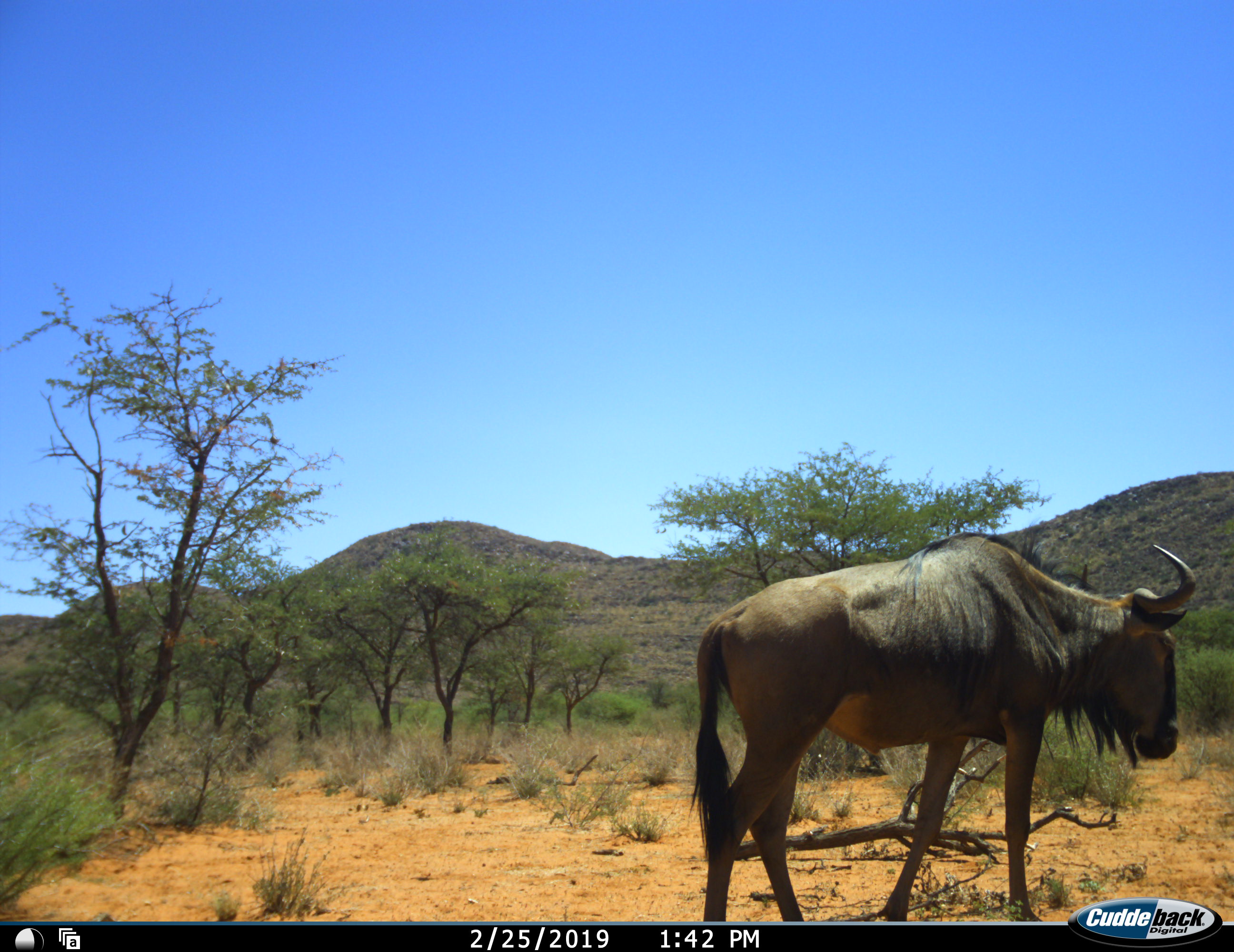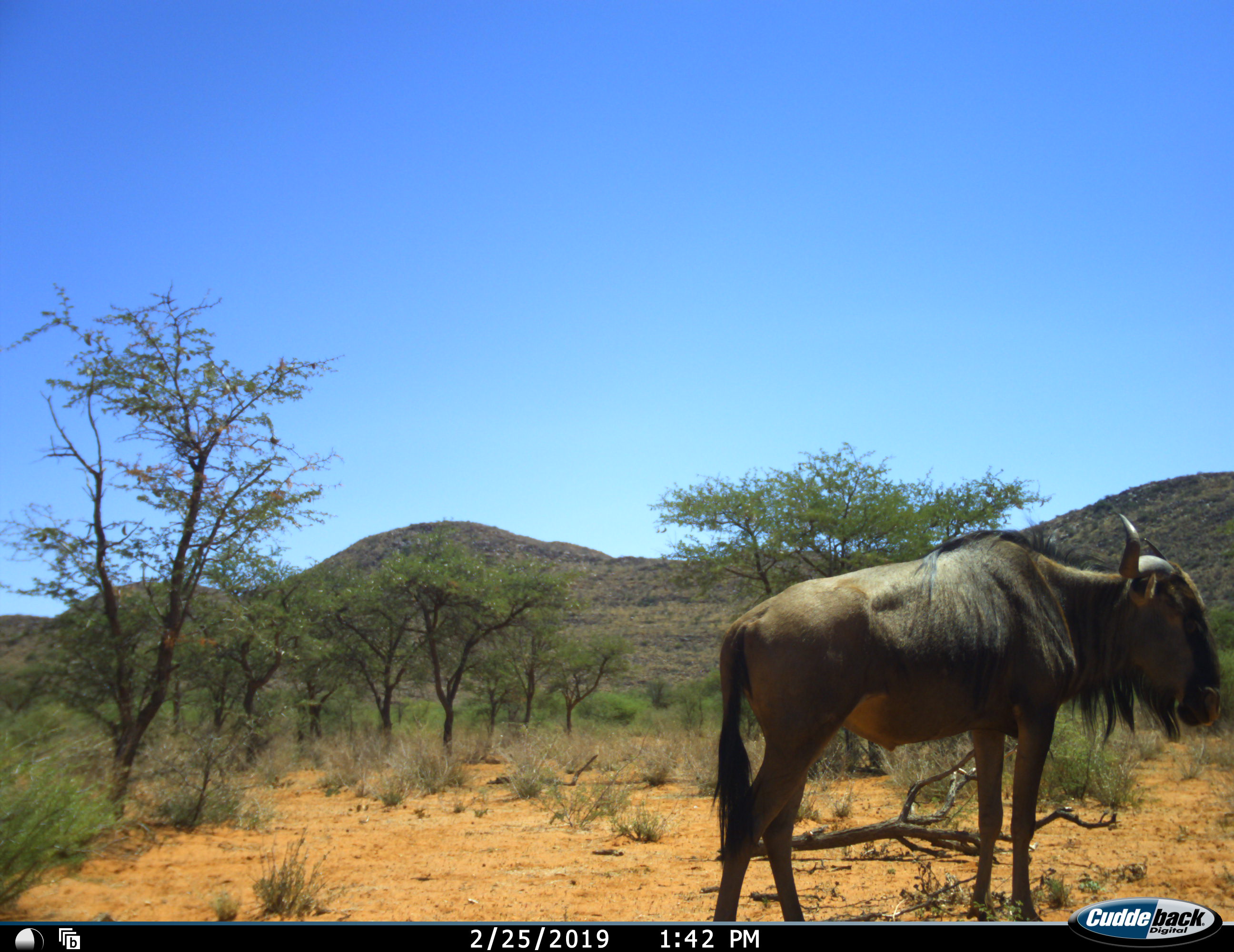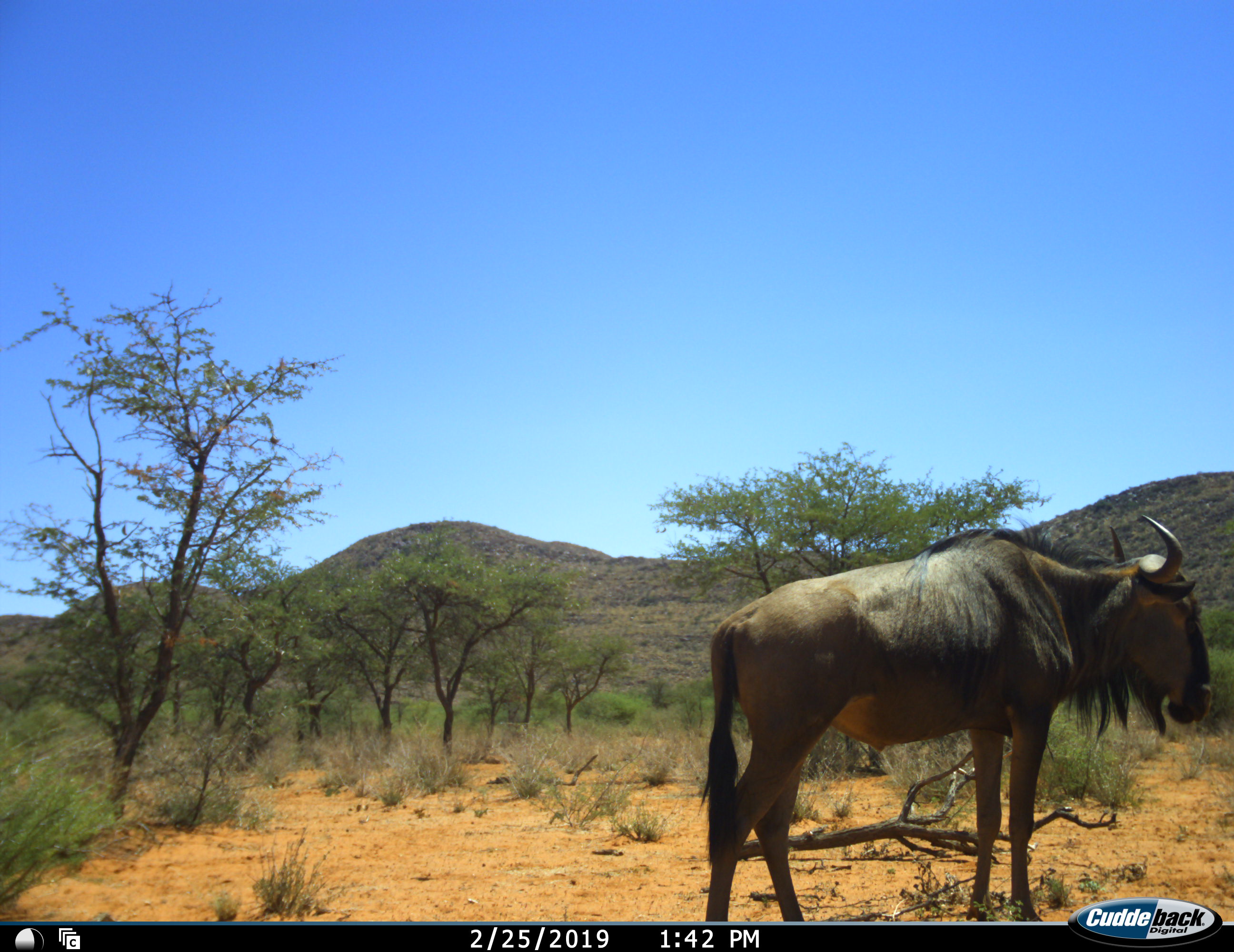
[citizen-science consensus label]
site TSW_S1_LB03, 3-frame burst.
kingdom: Animalia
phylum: Chordata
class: Mammalia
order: Artiodactyla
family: Bovidae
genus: Connochaetes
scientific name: Connochaetes taurinus taurinus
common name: blue wildebeest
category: wildebeestblue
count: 1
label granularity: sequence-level